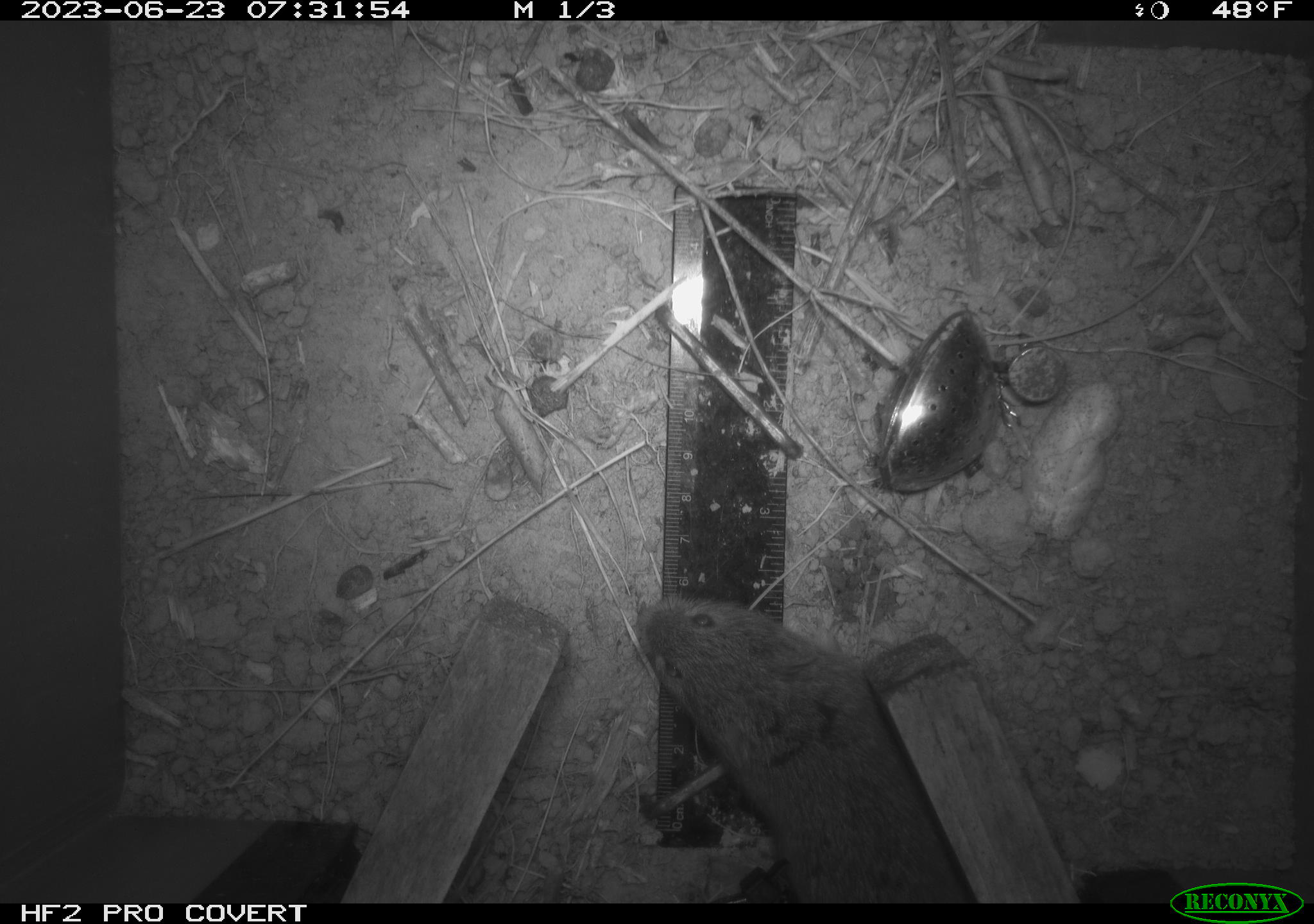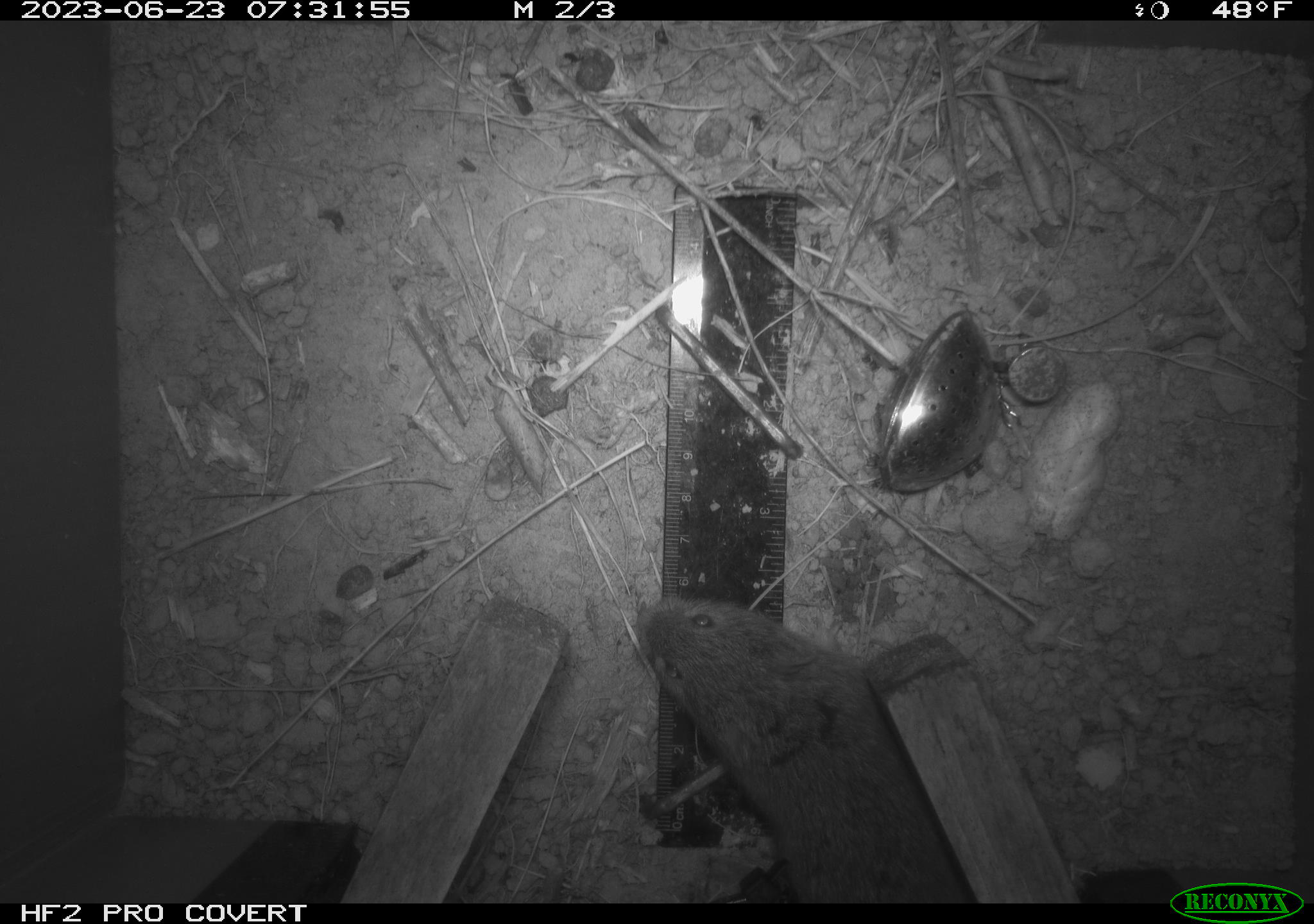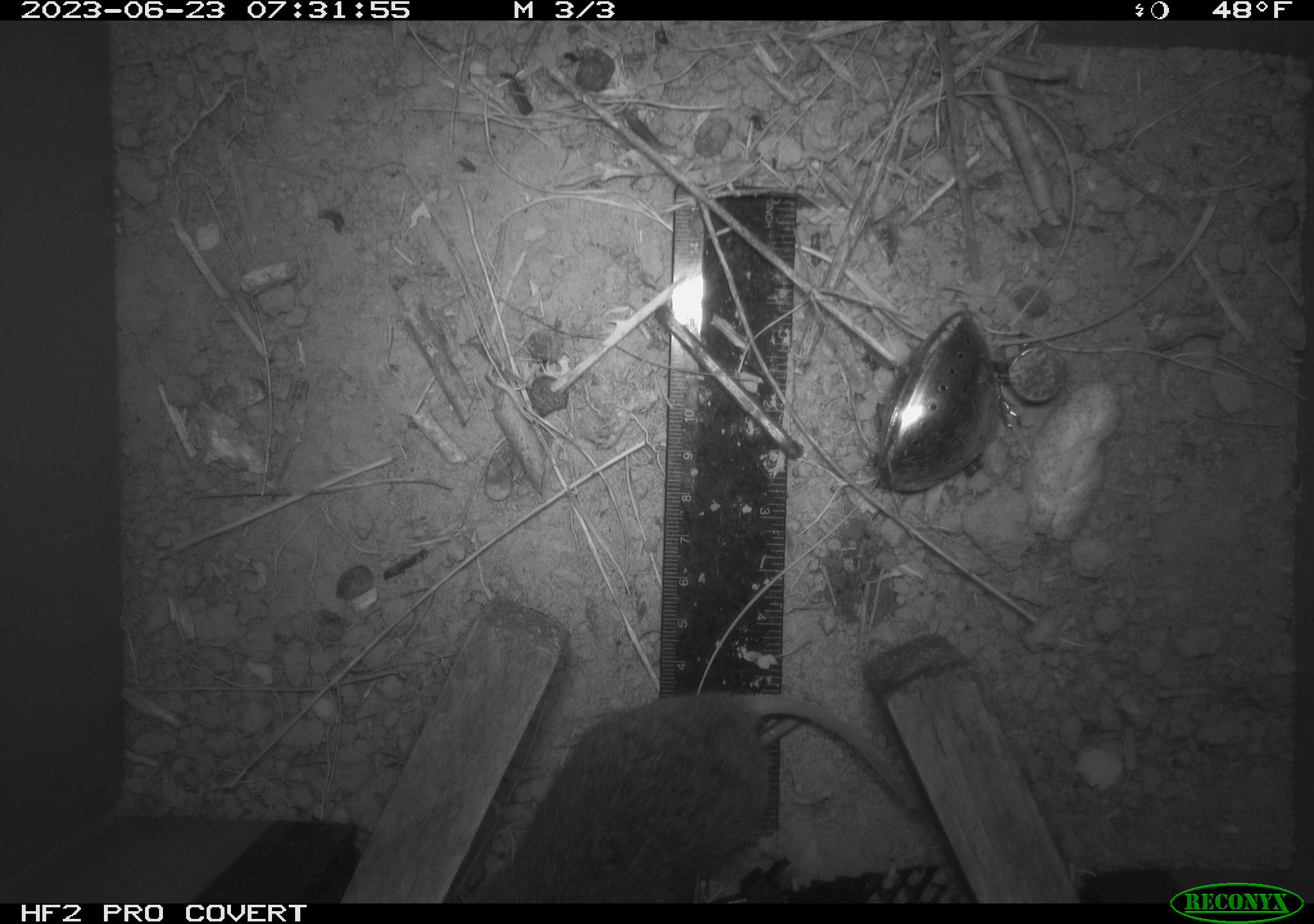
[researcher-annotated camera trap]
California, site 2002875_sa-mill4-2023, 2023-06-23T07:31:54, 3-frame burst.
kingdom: Animalia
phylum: Chordata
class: Mammalia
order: Rodentia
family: Cricetidae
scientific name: Arvicolinae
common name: voles, lemmings, and muskrats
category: arvicolinae subfamily